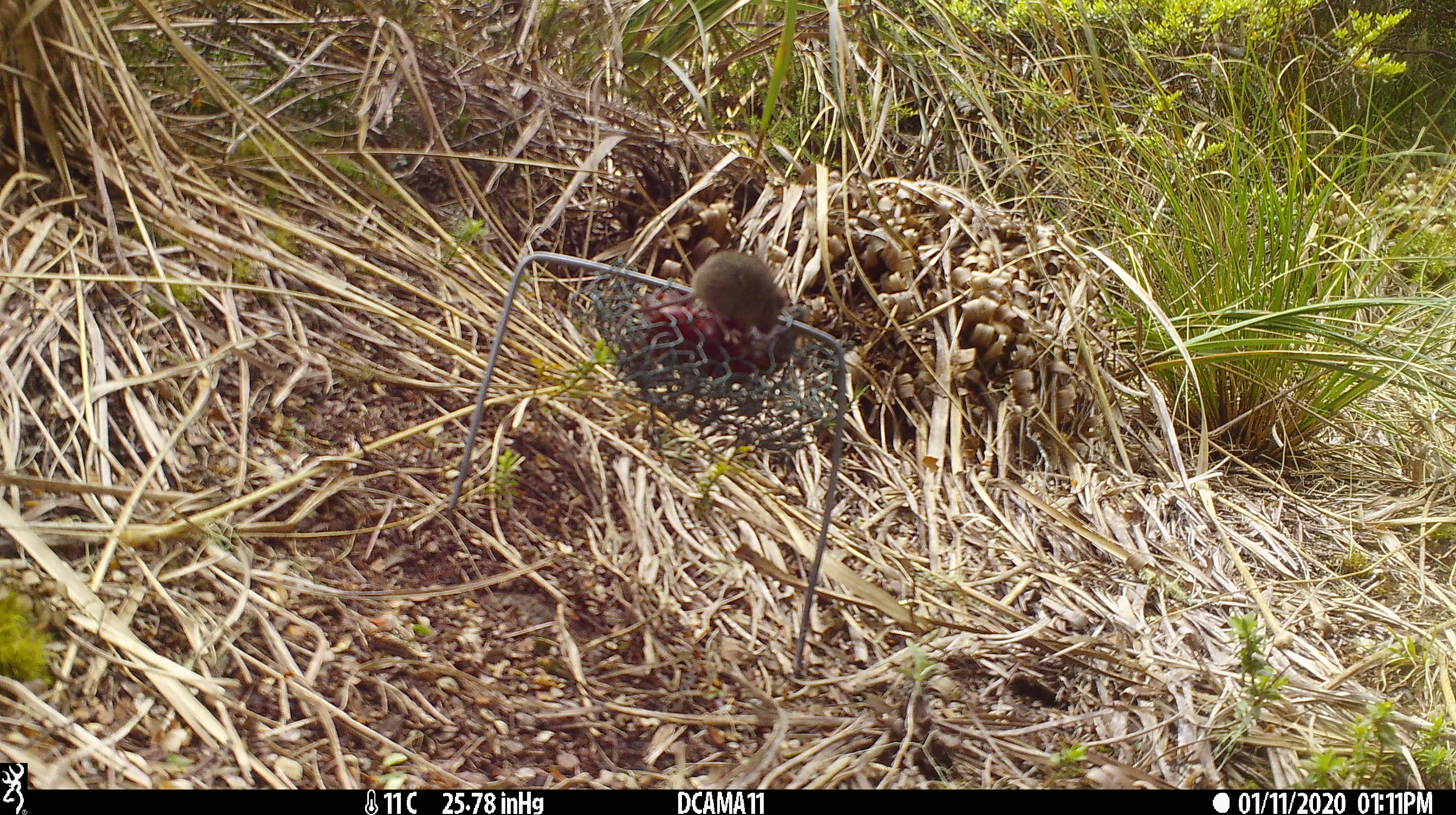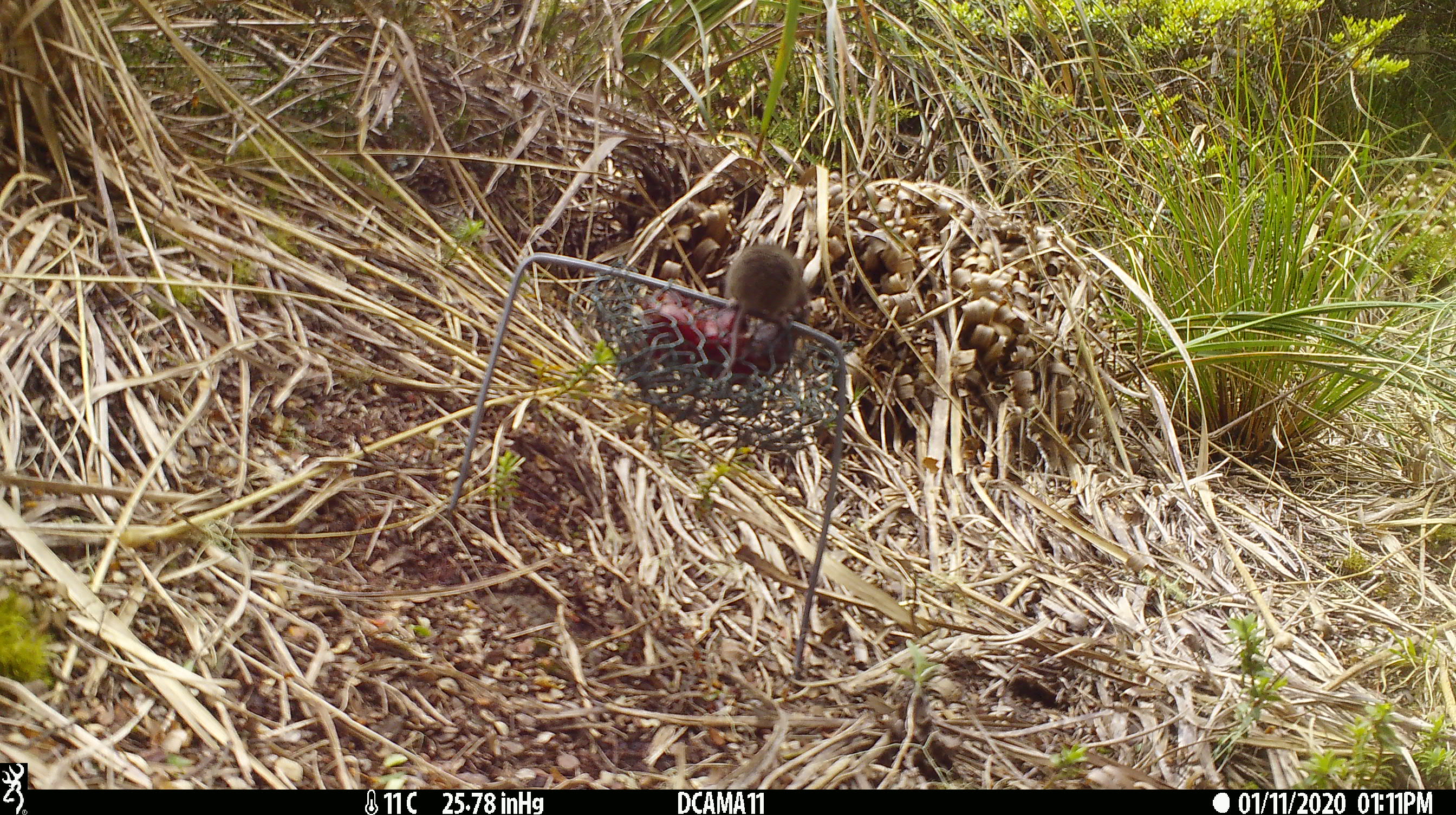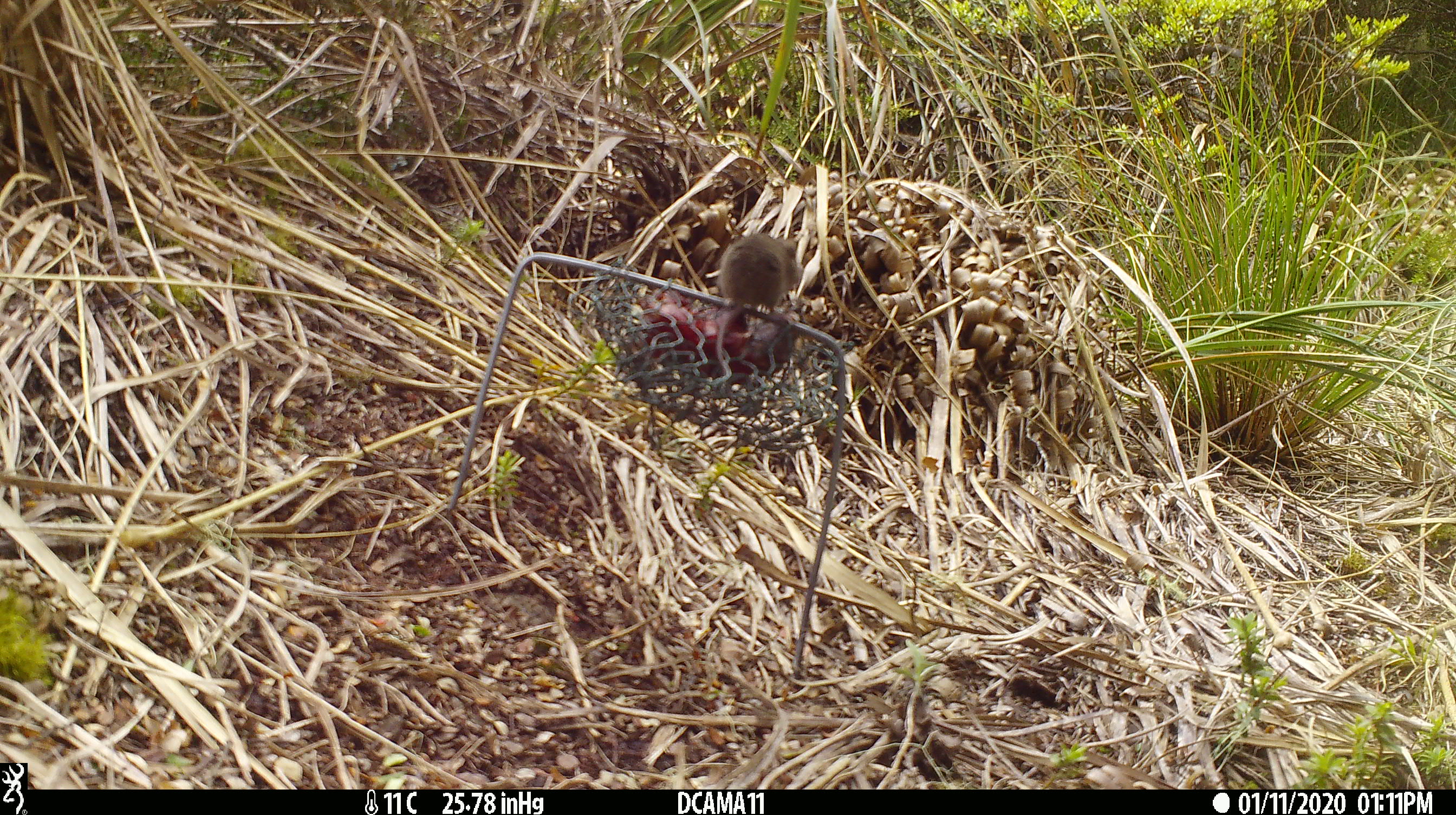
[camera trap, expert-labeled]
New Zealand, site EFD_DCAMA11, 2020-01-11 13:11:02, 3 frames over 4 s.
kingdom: Animalia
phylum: Chordata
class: Mammalia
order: Rodentia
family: Muridae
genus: Mus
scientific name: Mus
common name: mouse